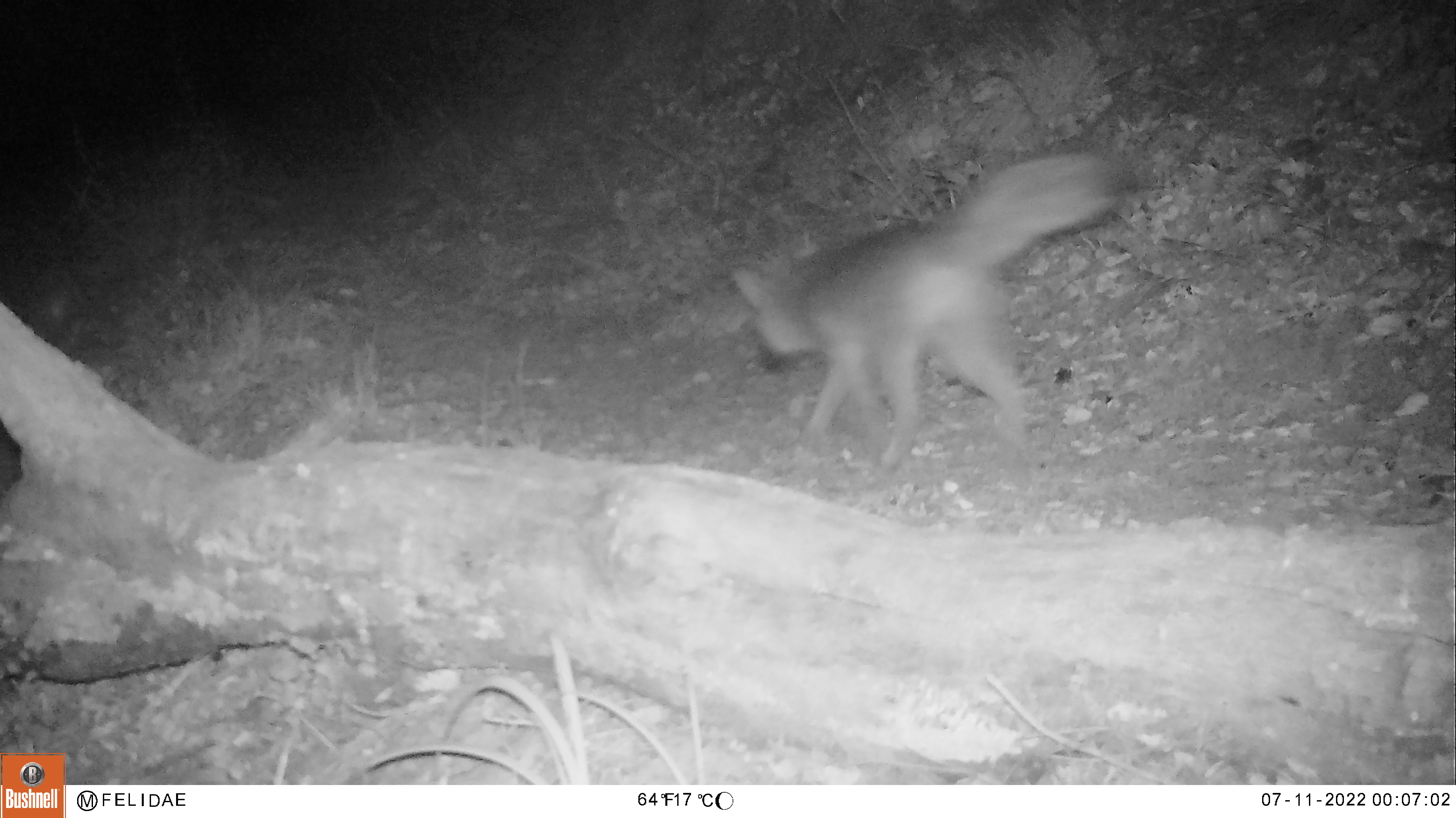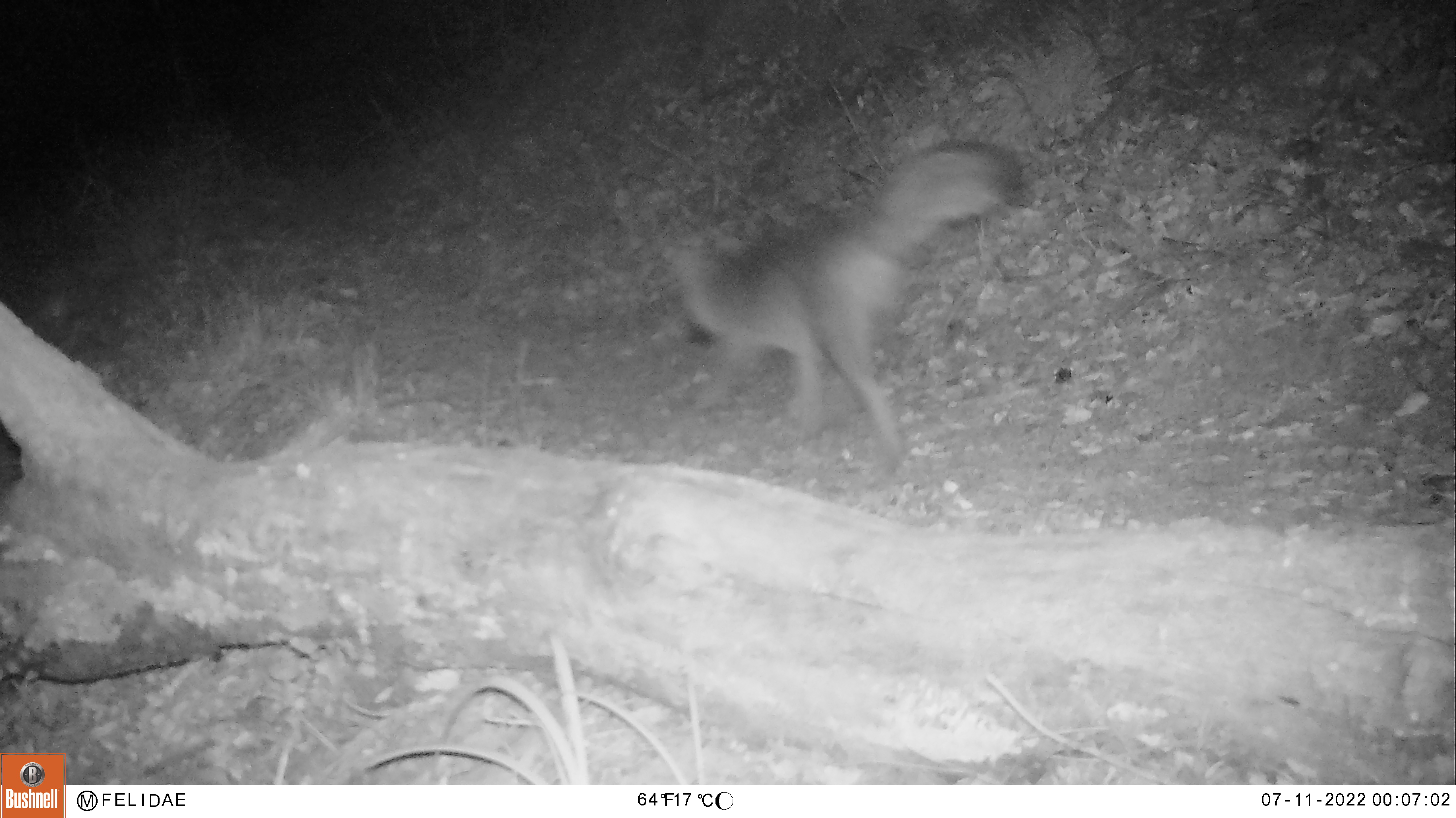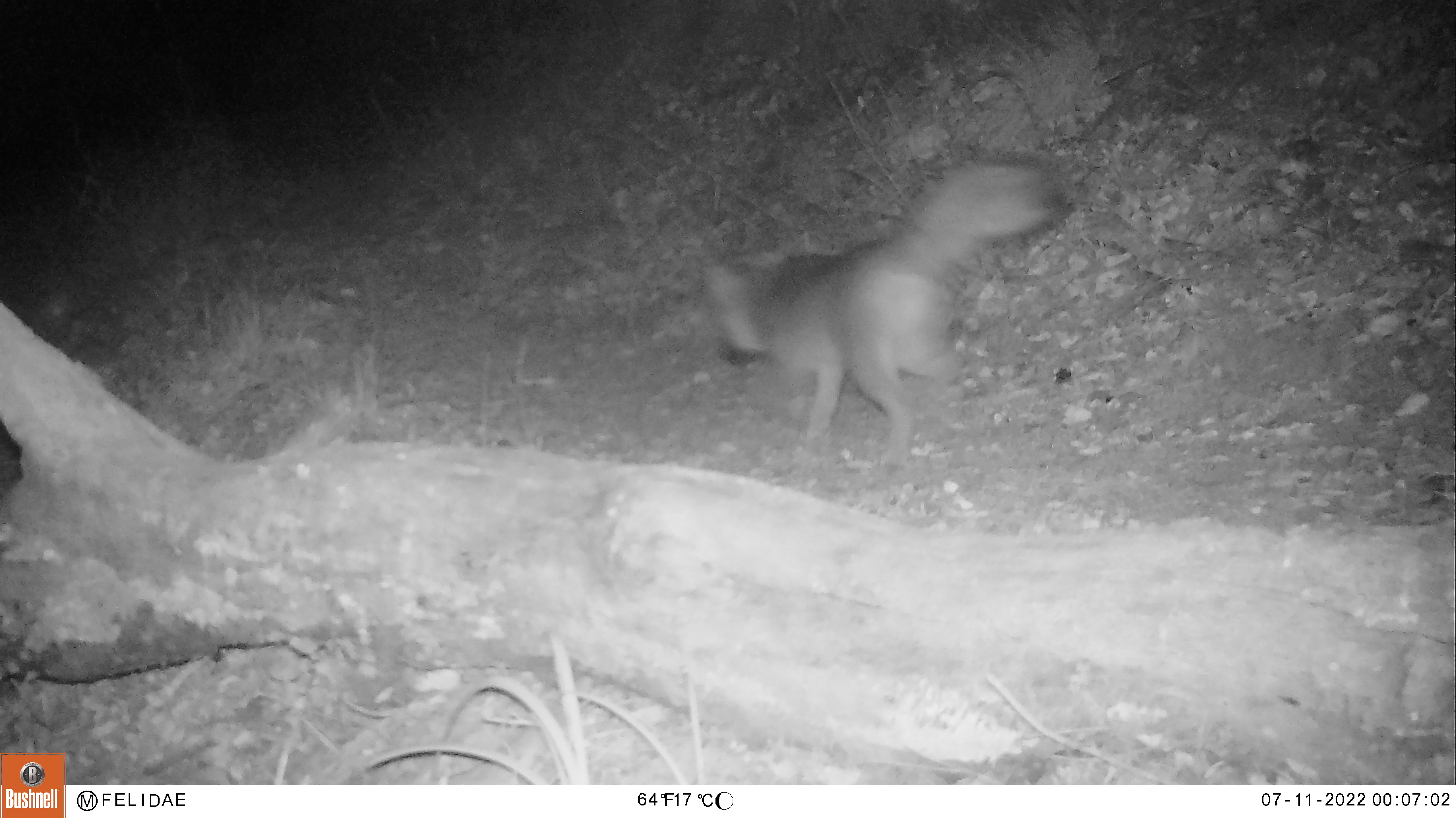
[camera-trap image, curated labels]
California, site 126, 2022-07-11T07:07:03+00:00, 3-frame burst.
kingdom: Animalia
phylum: Chordata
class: Mammalia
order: Carnivora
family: Canidae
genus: Urocyon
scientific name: Urocyon cinereoargenteus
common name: gray fox